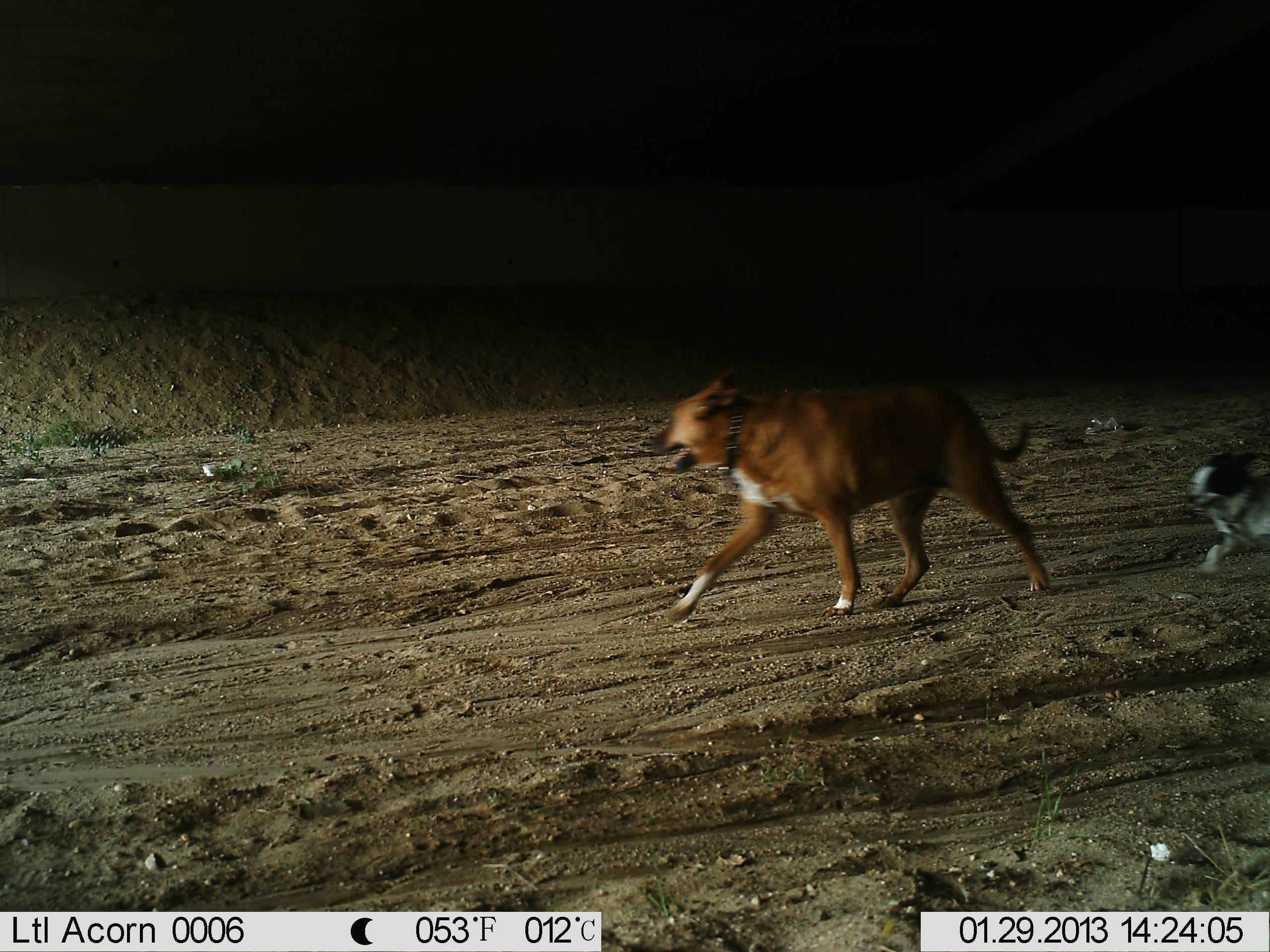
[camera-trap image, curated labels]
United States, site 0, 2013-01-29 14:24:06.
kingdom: Animalia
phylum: Chordata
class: Mammalia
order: Carnivora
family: Canidae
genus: Canis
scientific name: Canis familiaris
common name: domestic dog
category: dog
Dog (domestic dog) (Canis familiaris).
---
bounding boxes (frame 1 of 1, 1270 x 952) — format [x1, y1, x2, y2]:
dog: [640, 365, 1070, 636]; [1181, 443, 1268, 593]